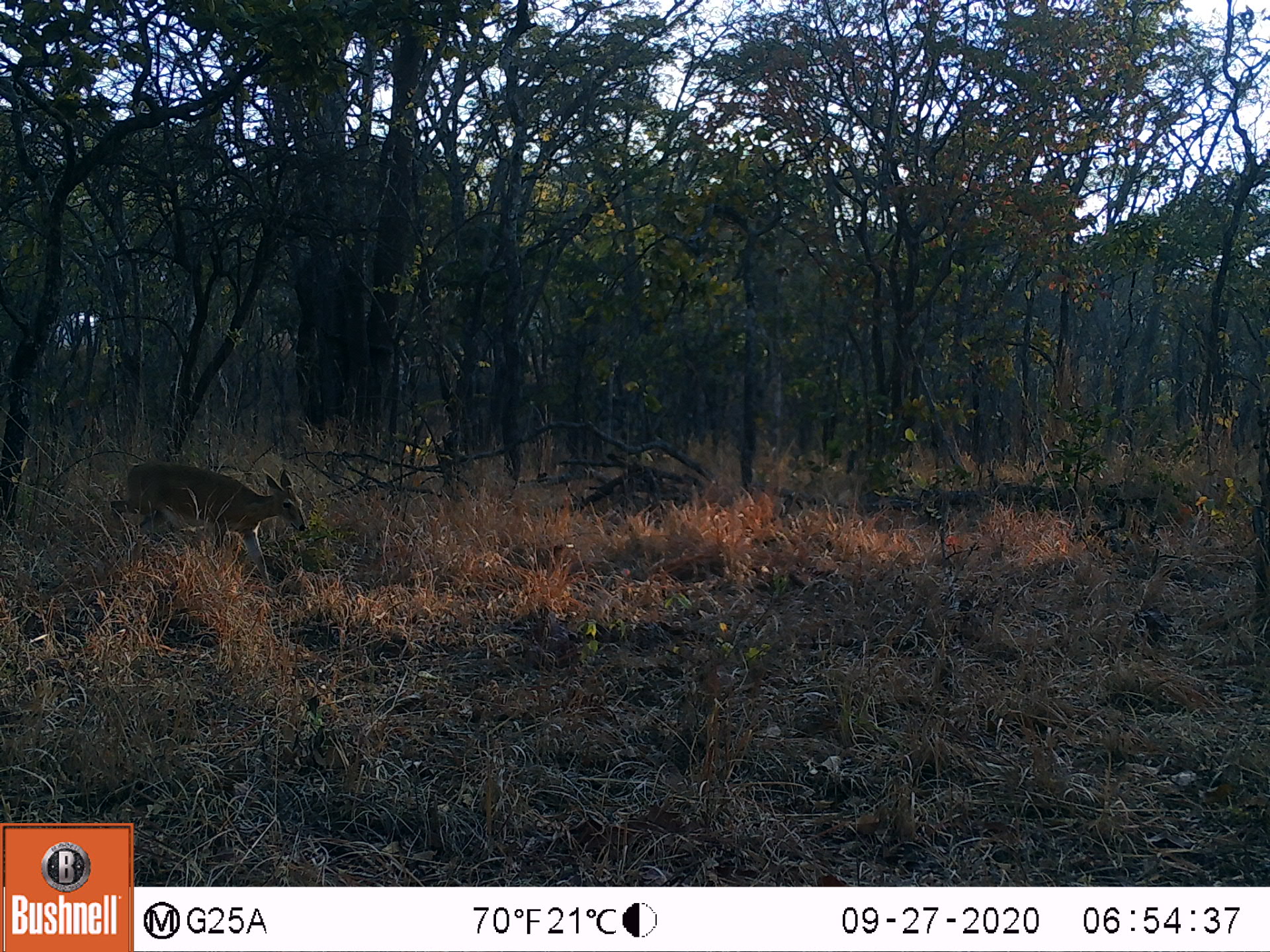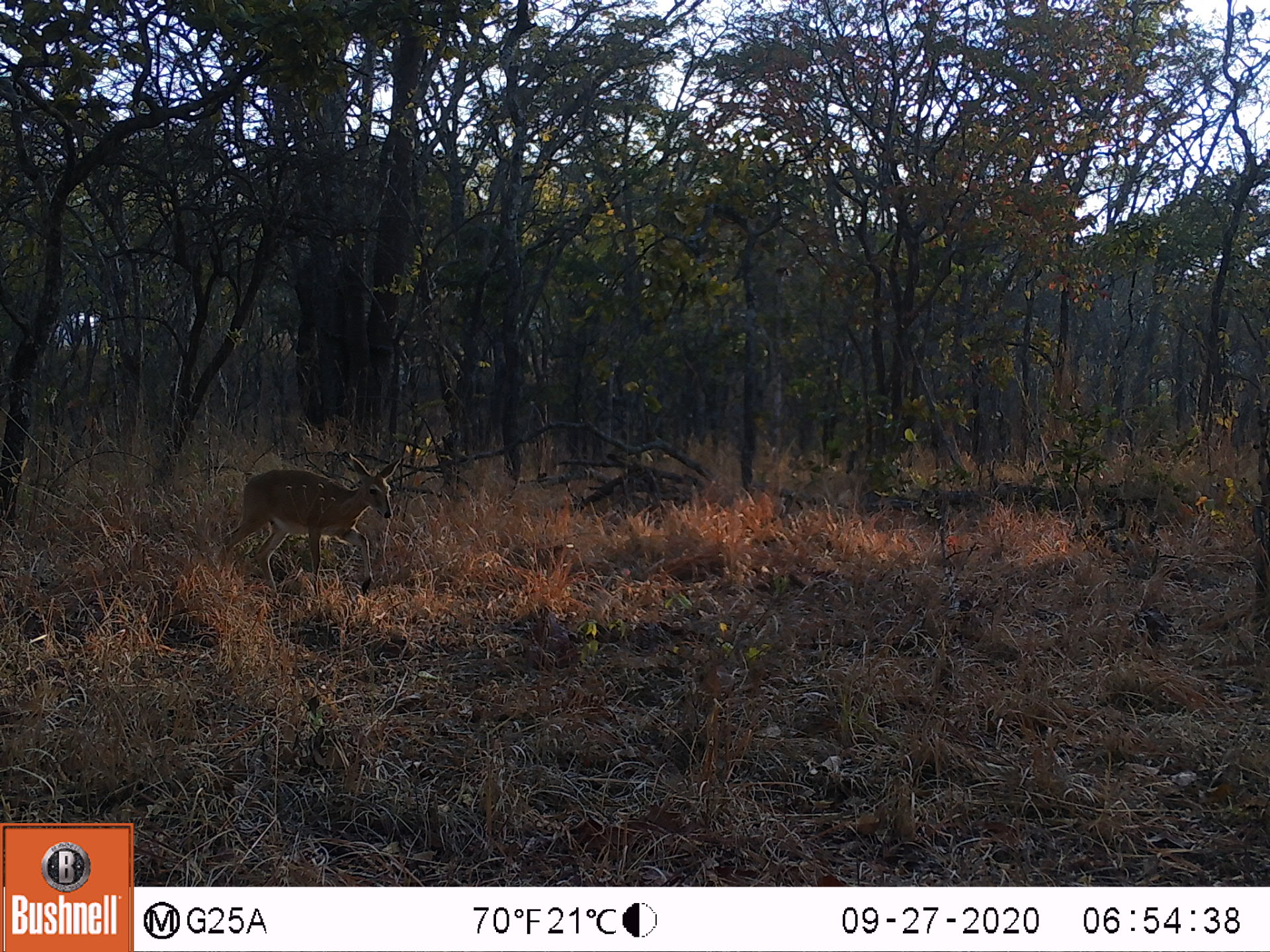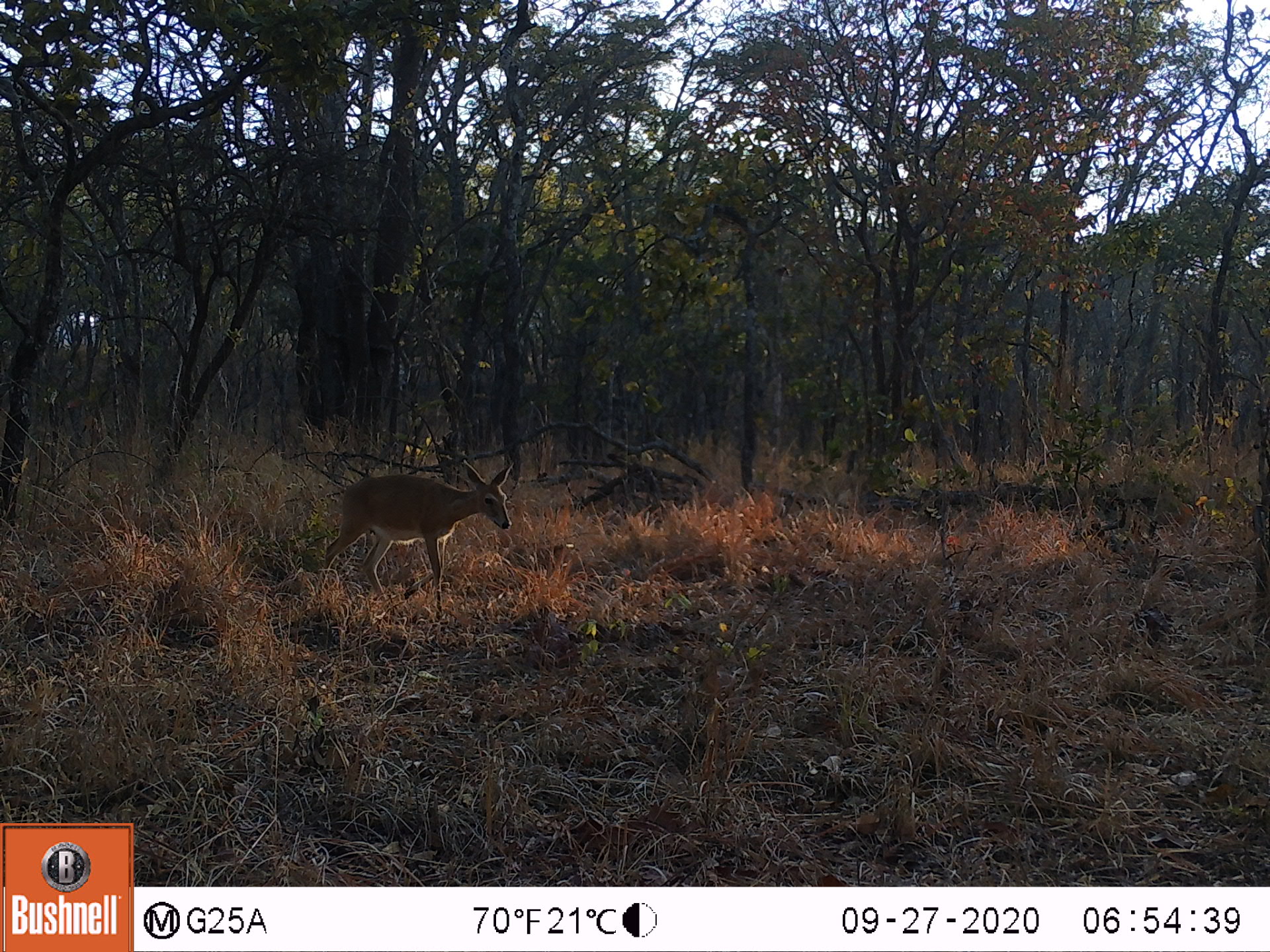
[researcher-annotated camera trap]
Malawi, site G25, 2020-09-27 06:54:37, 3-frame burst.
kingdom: Animalia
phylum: Chordata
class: Mammalia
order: Artiodactyla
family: Bovidae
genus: Sylvicapra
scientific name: Sylvicapra grimmia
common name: common duiker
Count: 1.